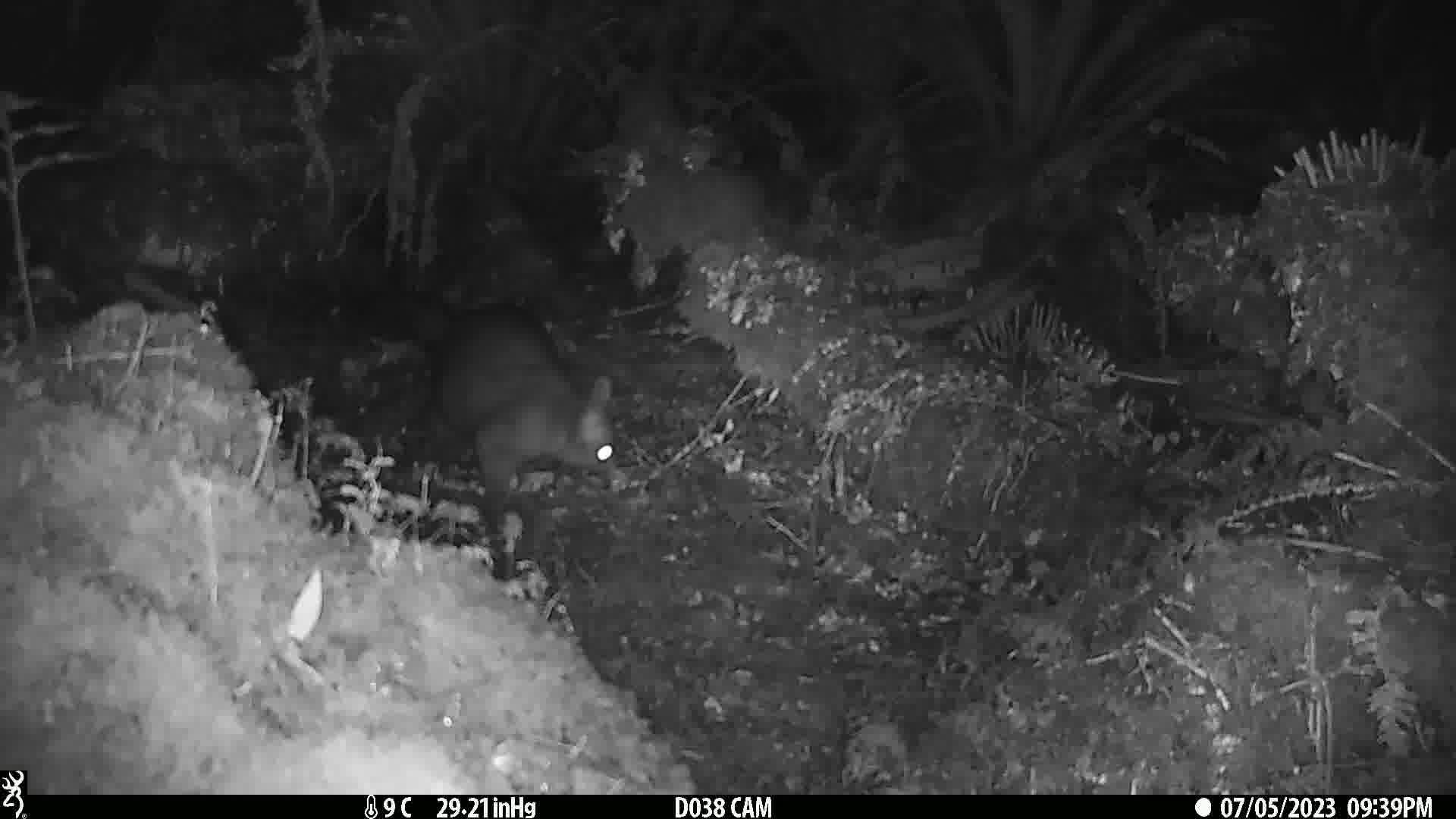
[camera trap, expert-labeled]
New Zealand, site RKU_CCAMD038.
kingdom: Animalia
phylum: Chordata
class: Mammalia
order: Diprotodontia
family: Phalangeridae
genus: Trichosurus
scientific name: Trichosurus vulpecula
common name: common brushtail possum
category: possum